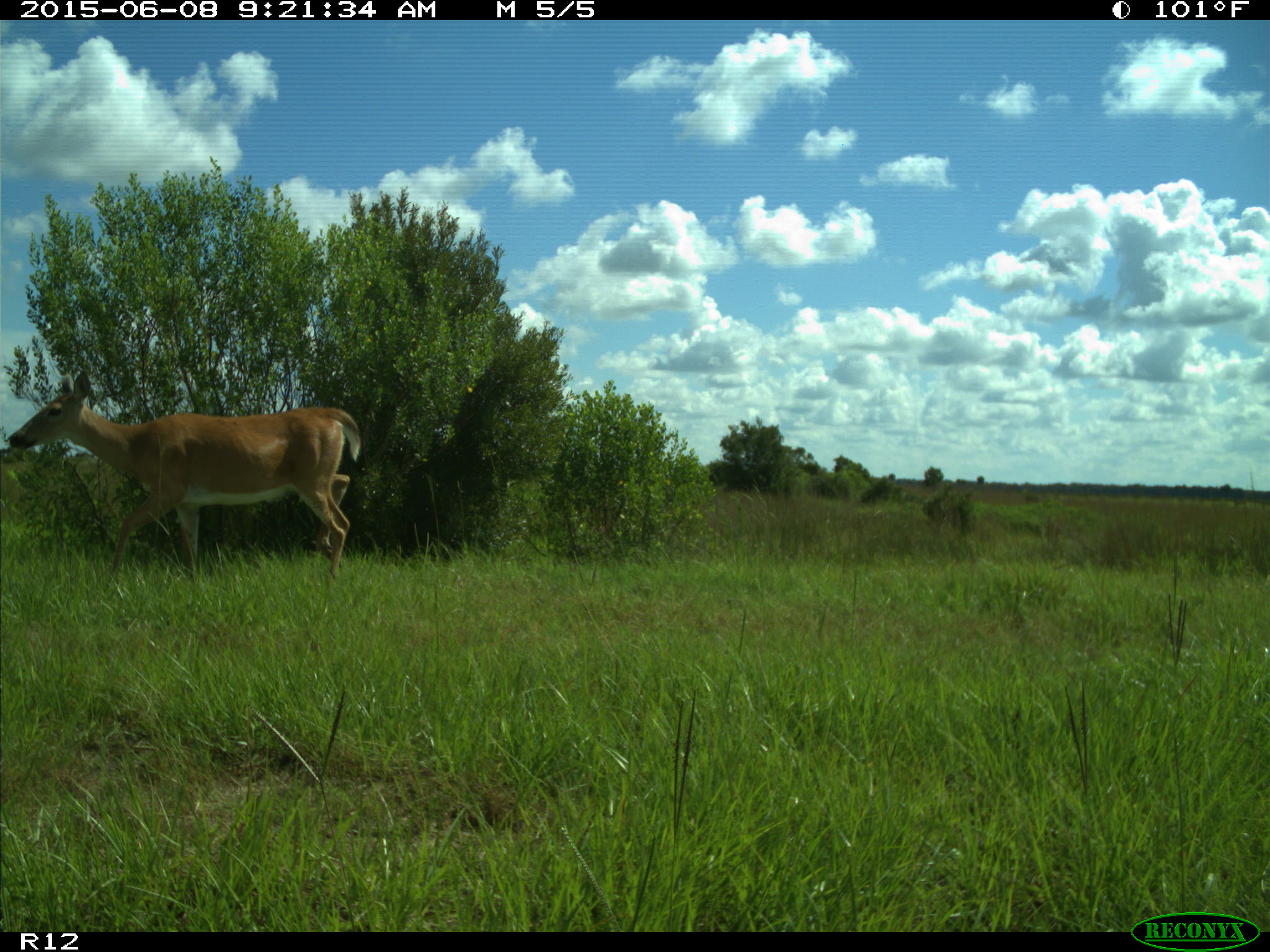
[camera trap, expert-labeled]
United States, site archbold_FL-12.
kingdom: Animalia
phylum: Chordata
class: Mammalia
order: Artiodactyla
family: Cervidae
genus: Odocoileus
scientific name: Odocoileus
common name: deer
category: unidentified deer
Unidentified deer (deer) (Odocoileus).